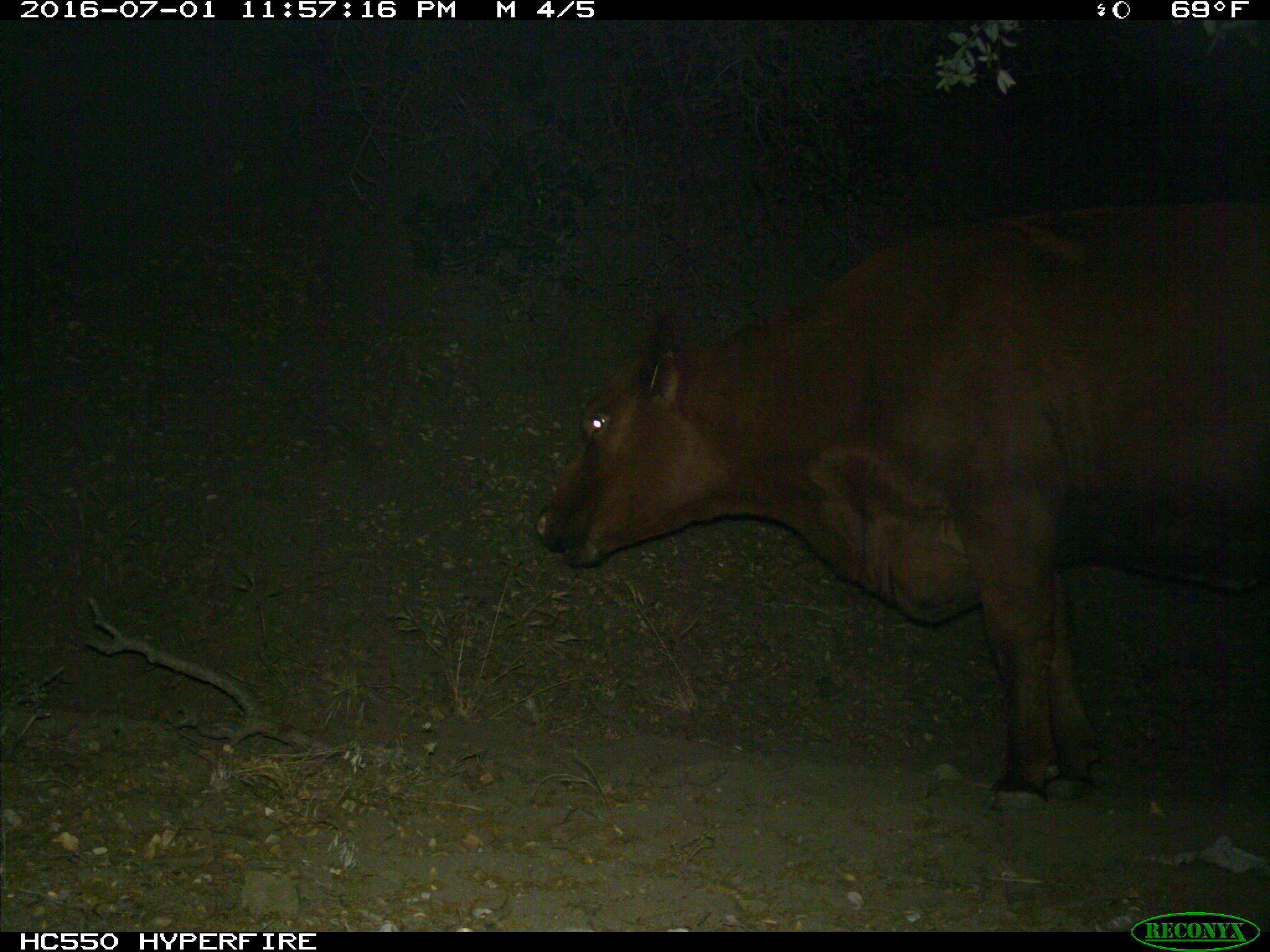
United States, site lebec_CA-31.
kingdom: Animalia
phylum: Chordata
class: Mammalia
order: Artiodactyla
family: Bovidae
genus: Bos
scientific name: Bos taurus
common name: domestic cow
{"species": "Bos taurus (domestic cow)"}